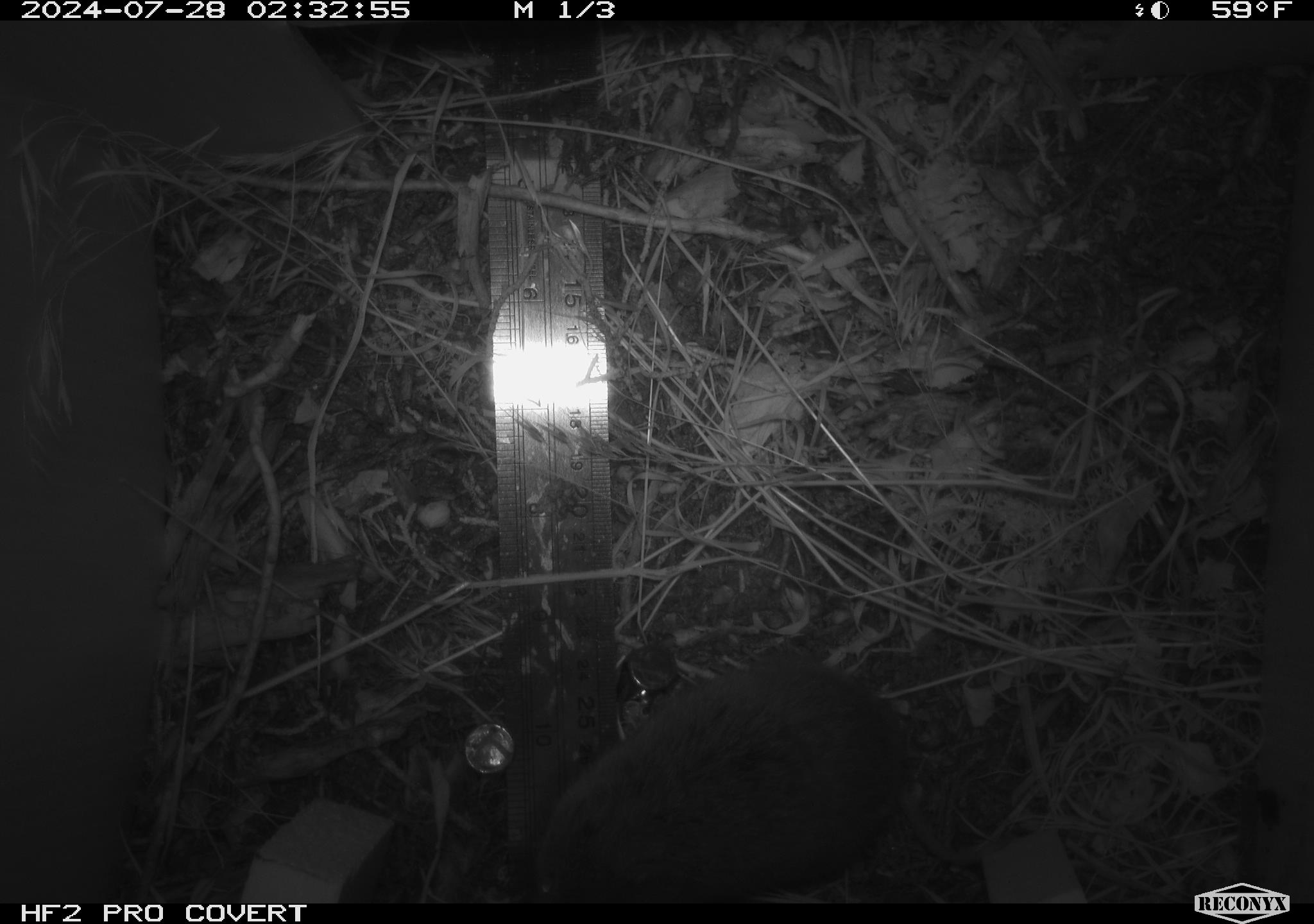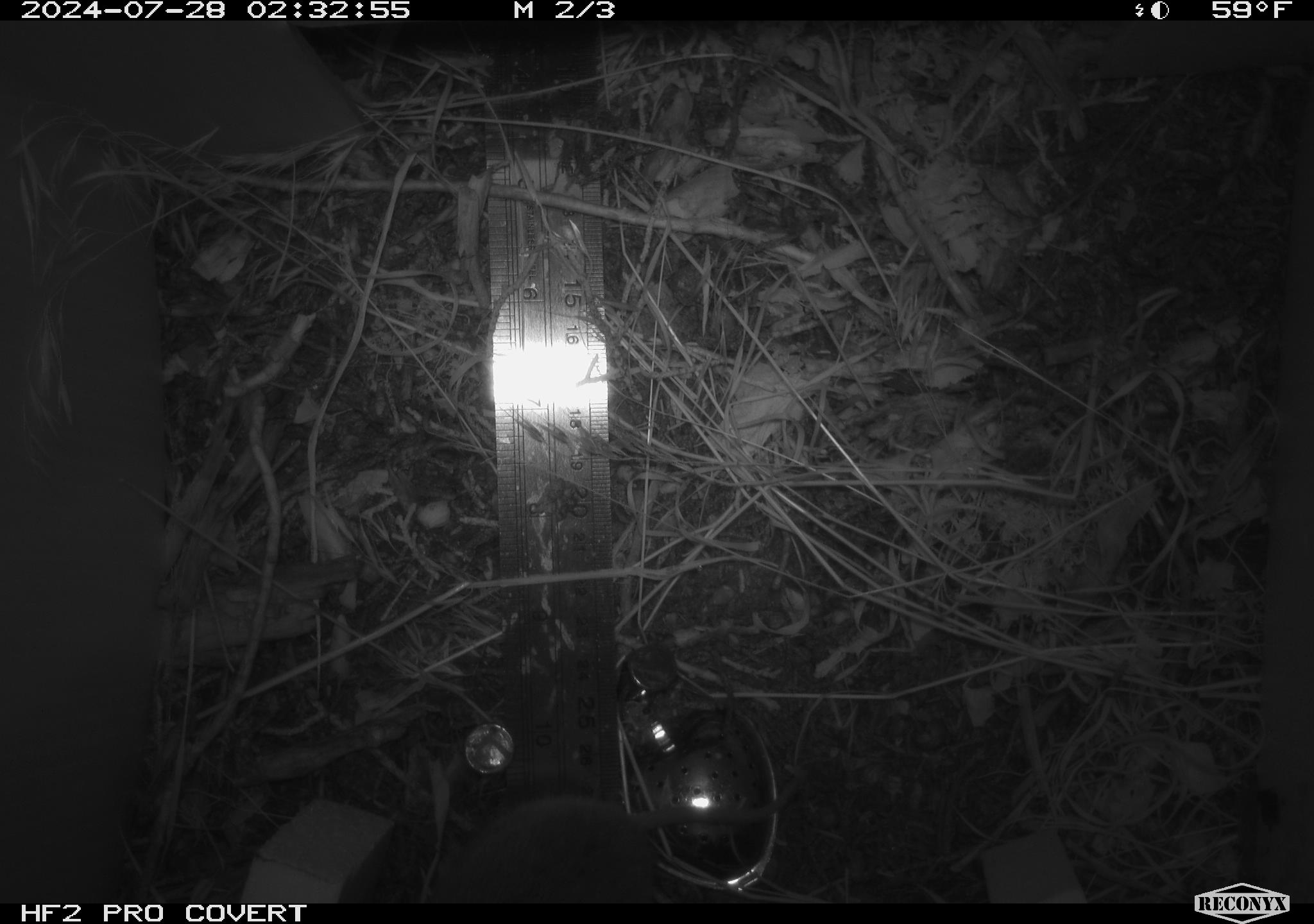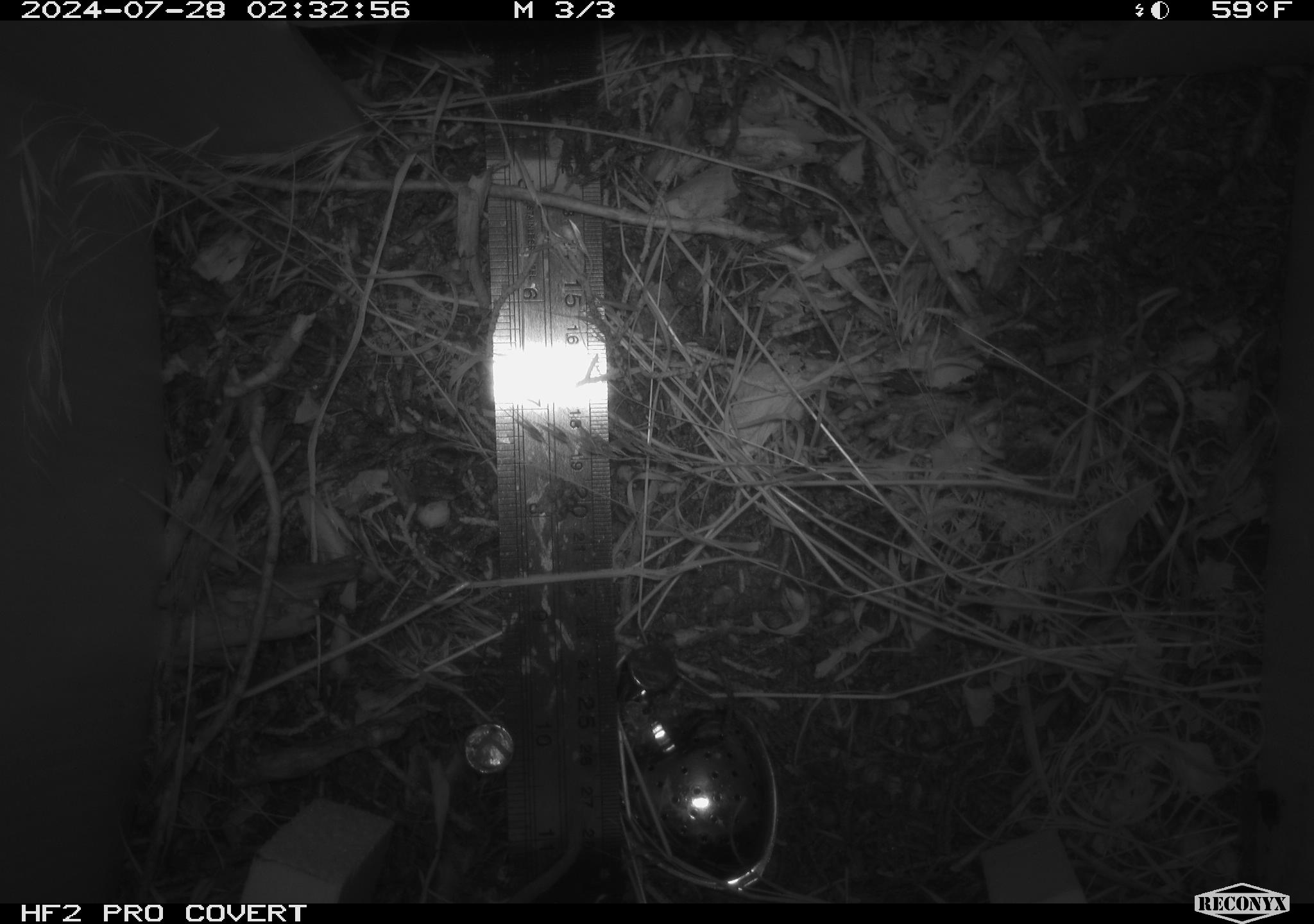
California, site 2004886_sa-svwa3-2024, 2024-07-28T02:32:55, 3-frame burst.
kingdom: Animalia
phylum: Chordata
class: Mammalia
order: Rodentia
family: Cricetidae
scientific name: Arvicolinae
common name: voles, lemmings, and muskrats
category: arvicolinae subfamily